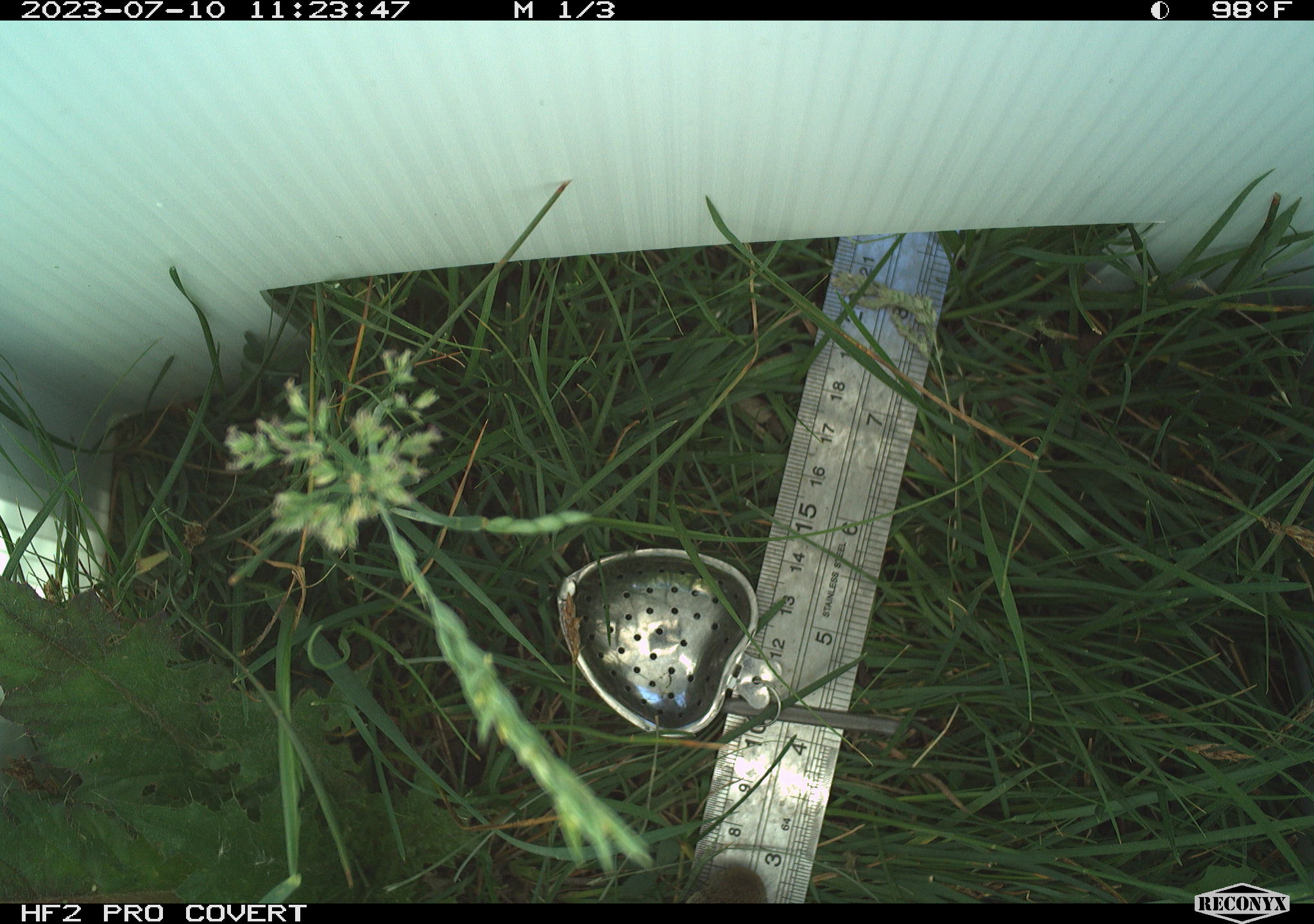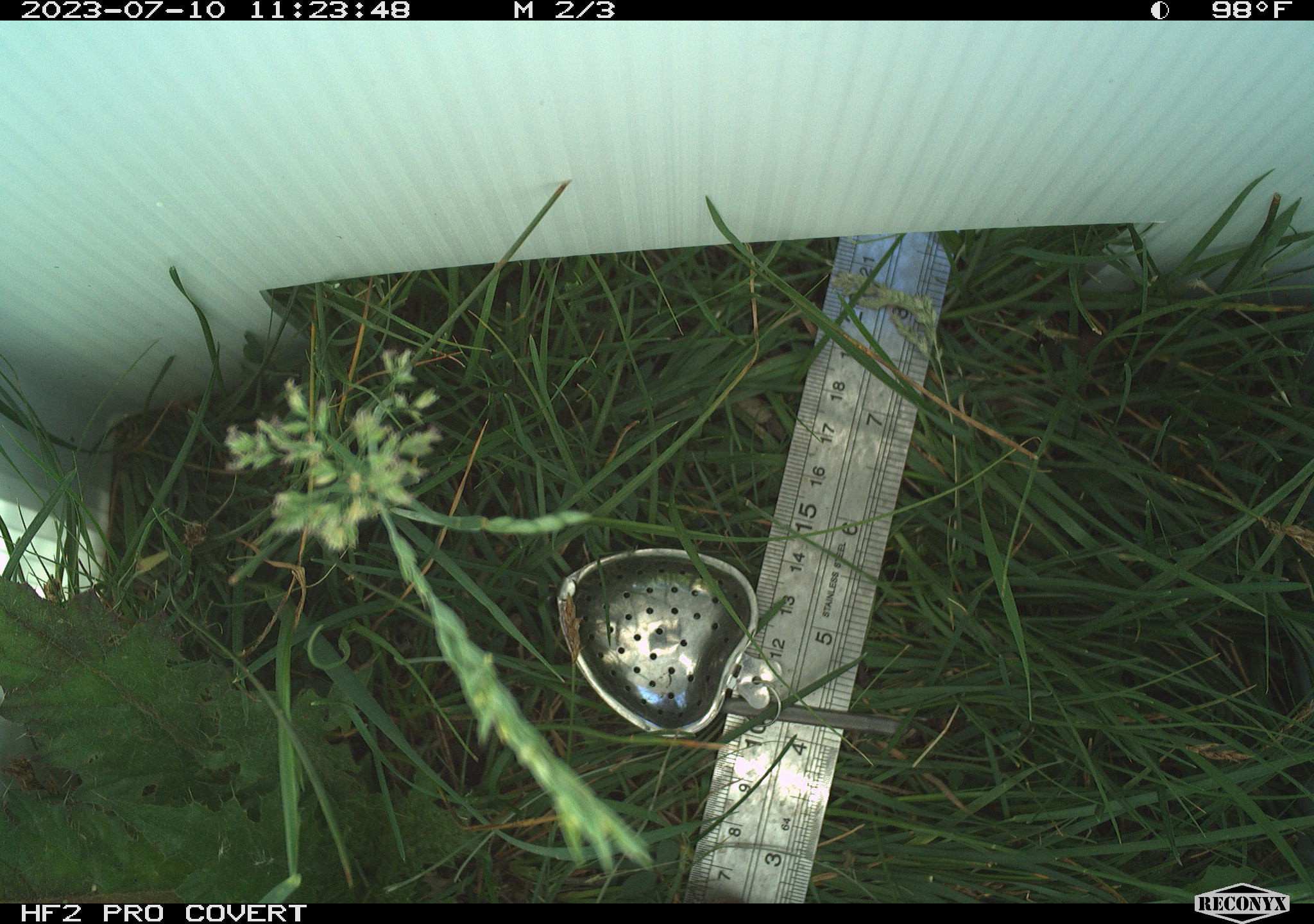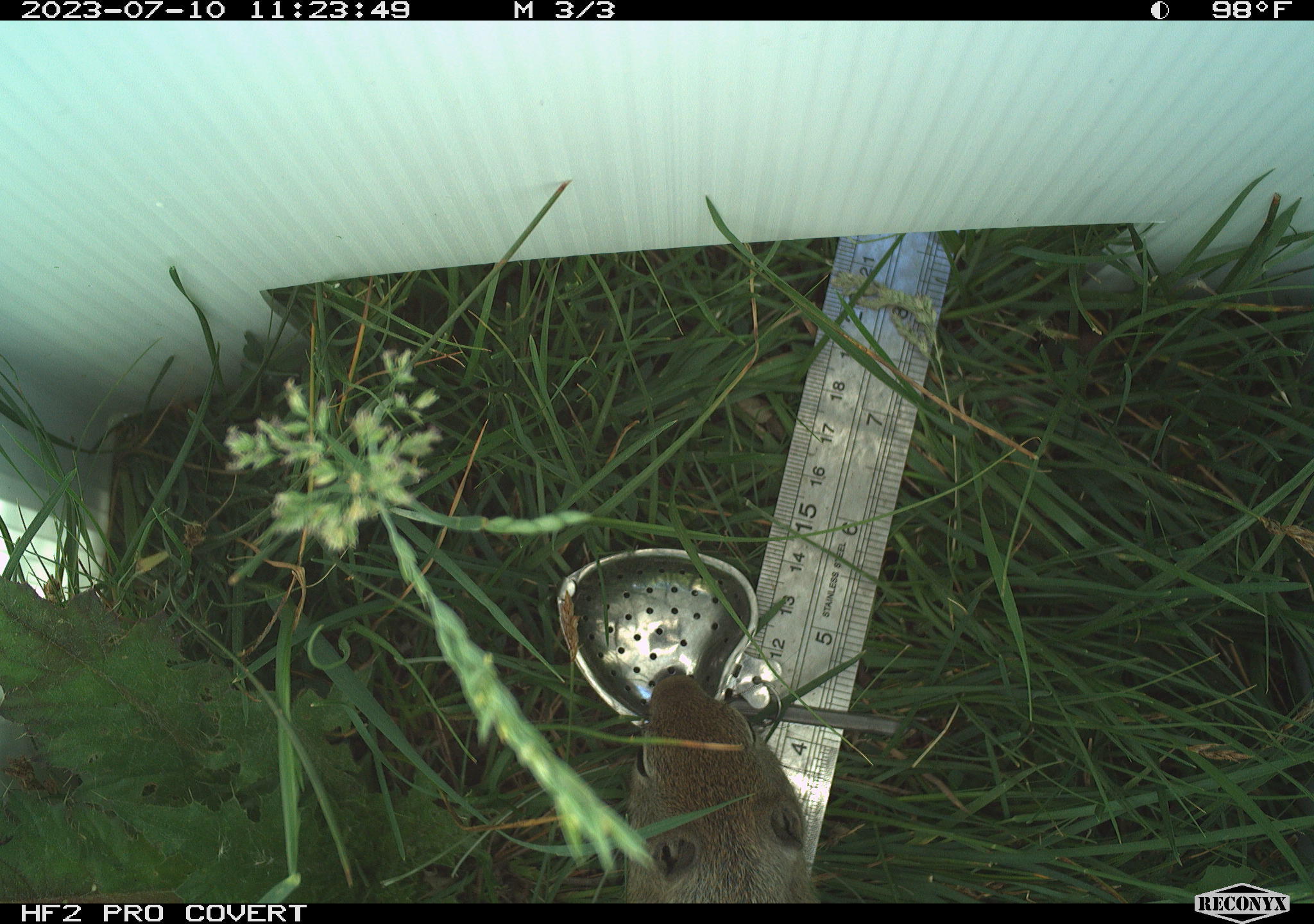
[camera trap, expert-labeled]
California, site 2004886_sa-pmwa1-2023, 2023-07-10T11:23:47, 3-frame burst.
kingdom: Animalia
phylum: Chordata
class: Mammalia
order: Rodentia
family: Sciuridae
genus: Urocitellus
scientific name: Urocitellus beldingi beldingi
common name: belding's ground squirrel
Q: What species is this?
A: Belding's ground squirrel (Urocitellus beldingi beldingi).